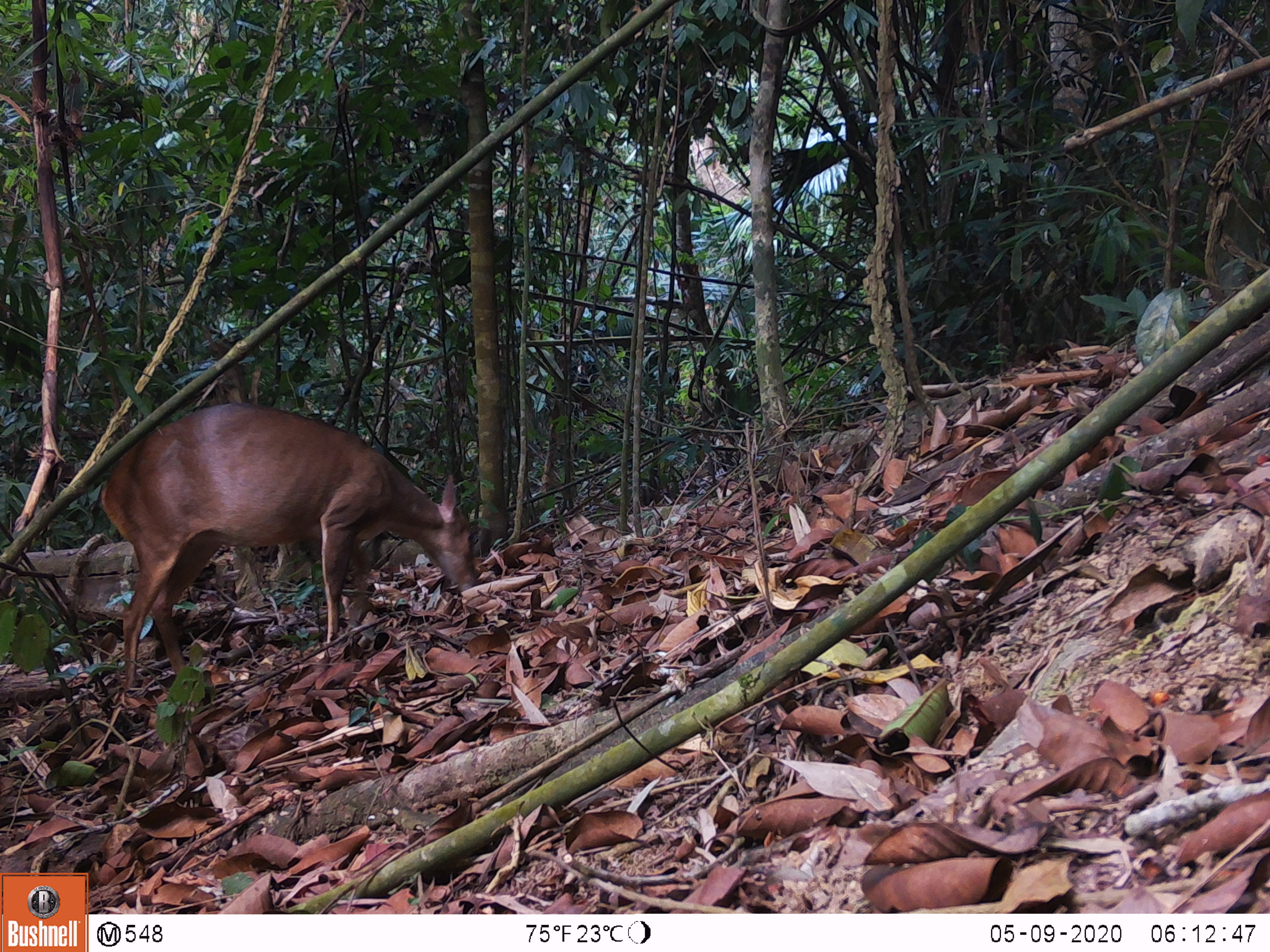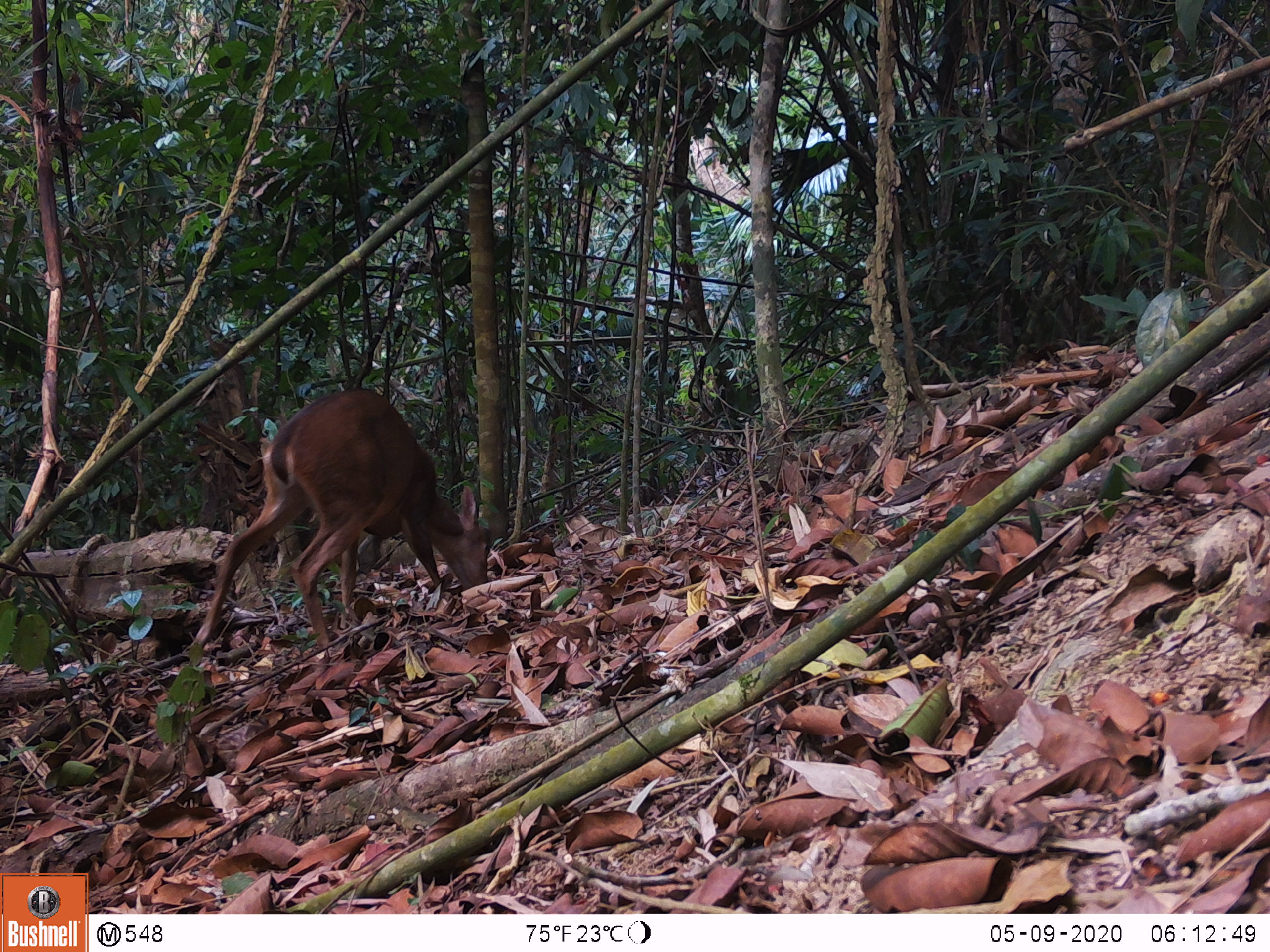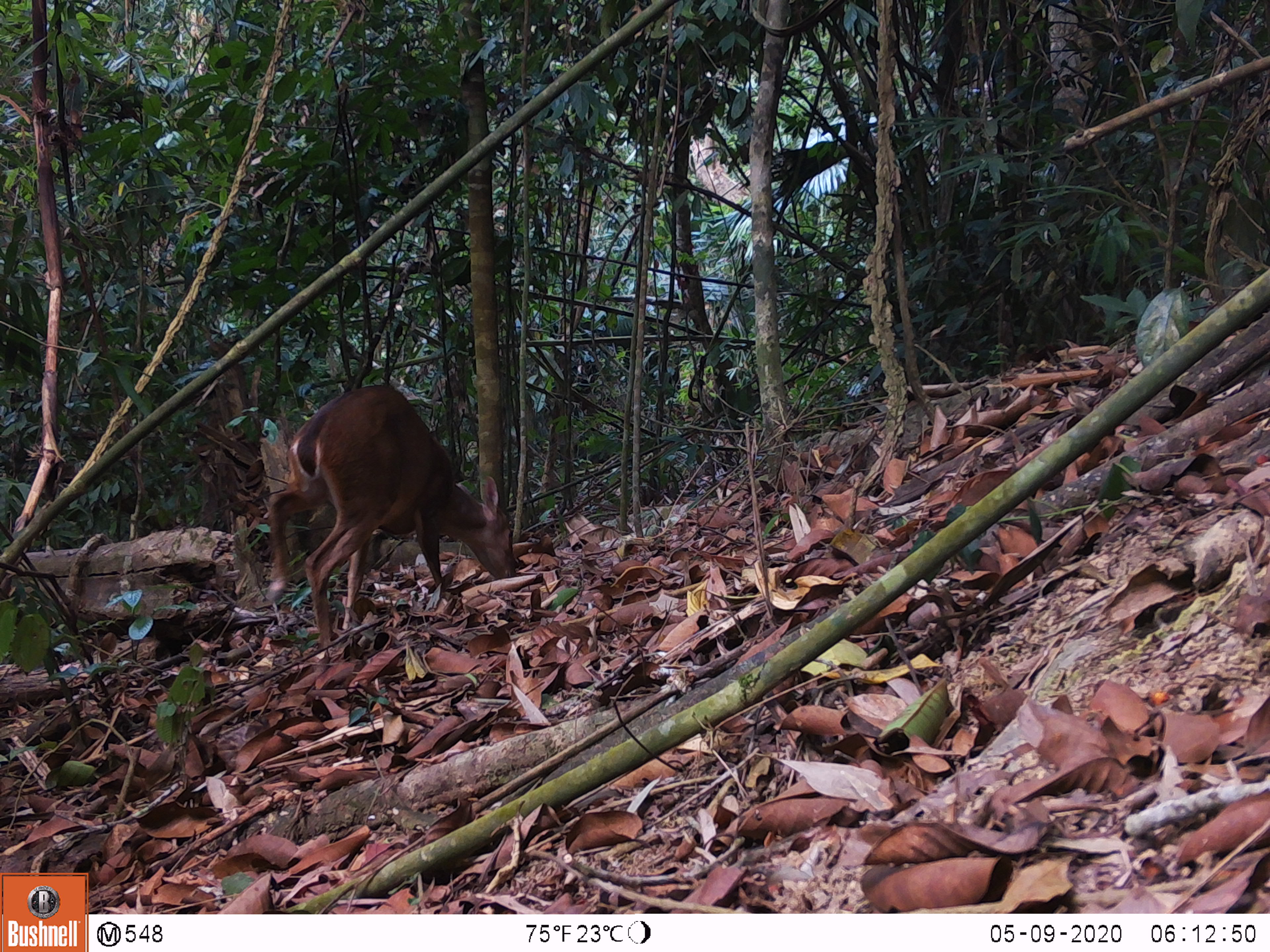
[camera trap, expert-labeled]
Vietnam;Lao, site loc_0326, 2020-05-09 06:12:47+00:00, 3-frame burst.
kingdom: Animalia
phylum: Chordata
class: Mammalia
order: Artiodactyla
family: Cervidae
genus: Muntiacus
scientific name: Muntiacus vuquangensis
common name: large-antlered muntjac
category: large antlered muntjac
Large antlered muntjac (large-antlered muntjac) (Muntiacus vuquangensis). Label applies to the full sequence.